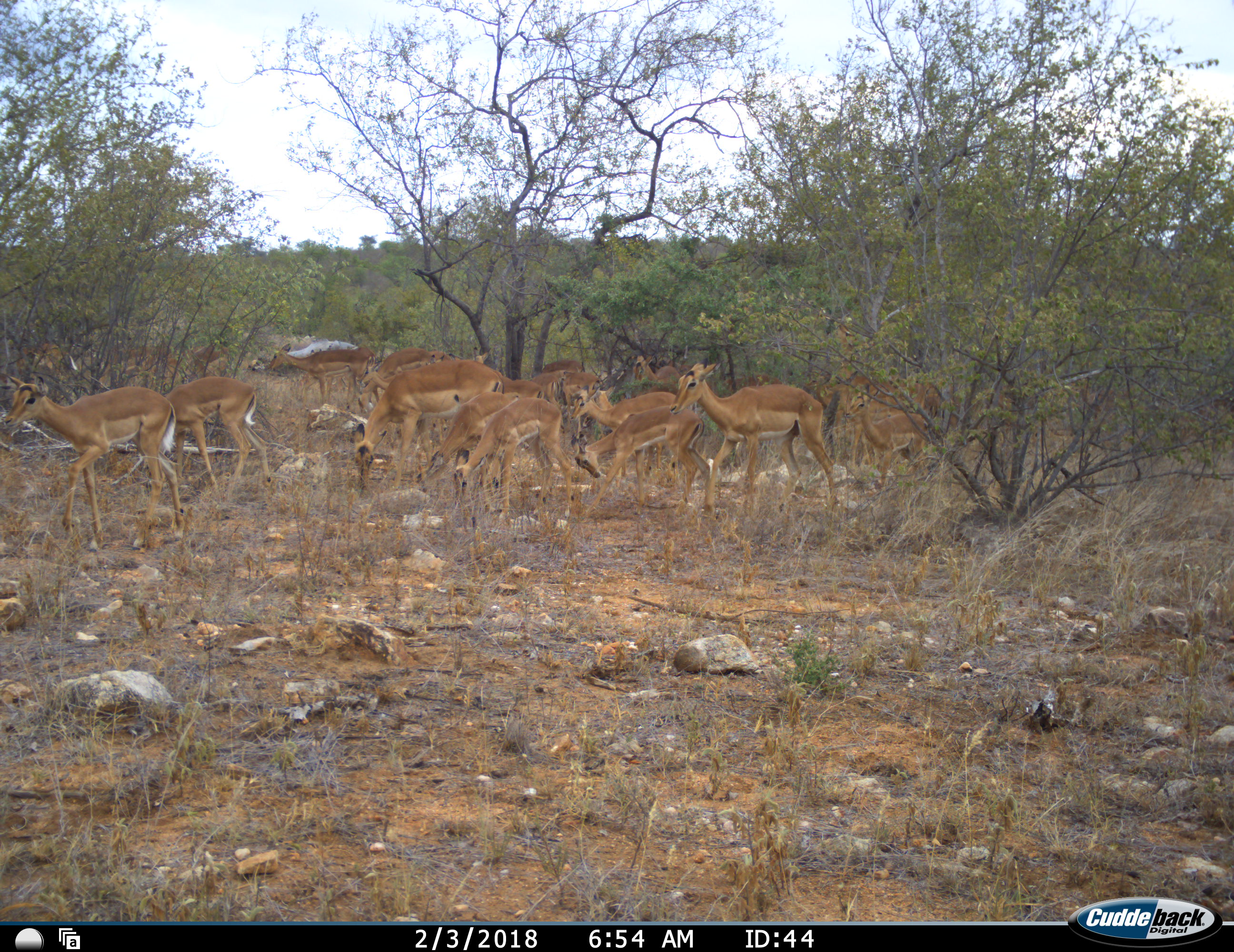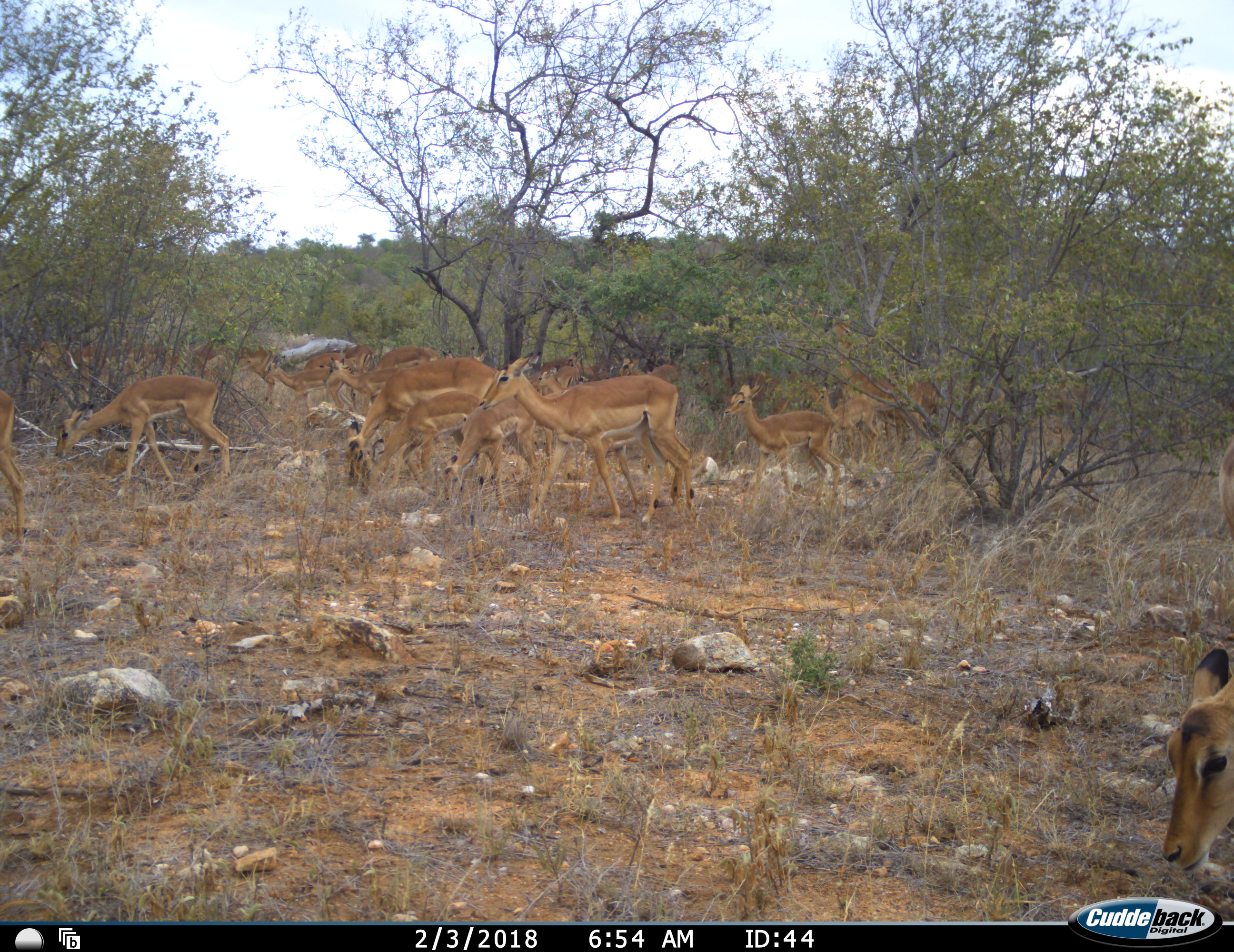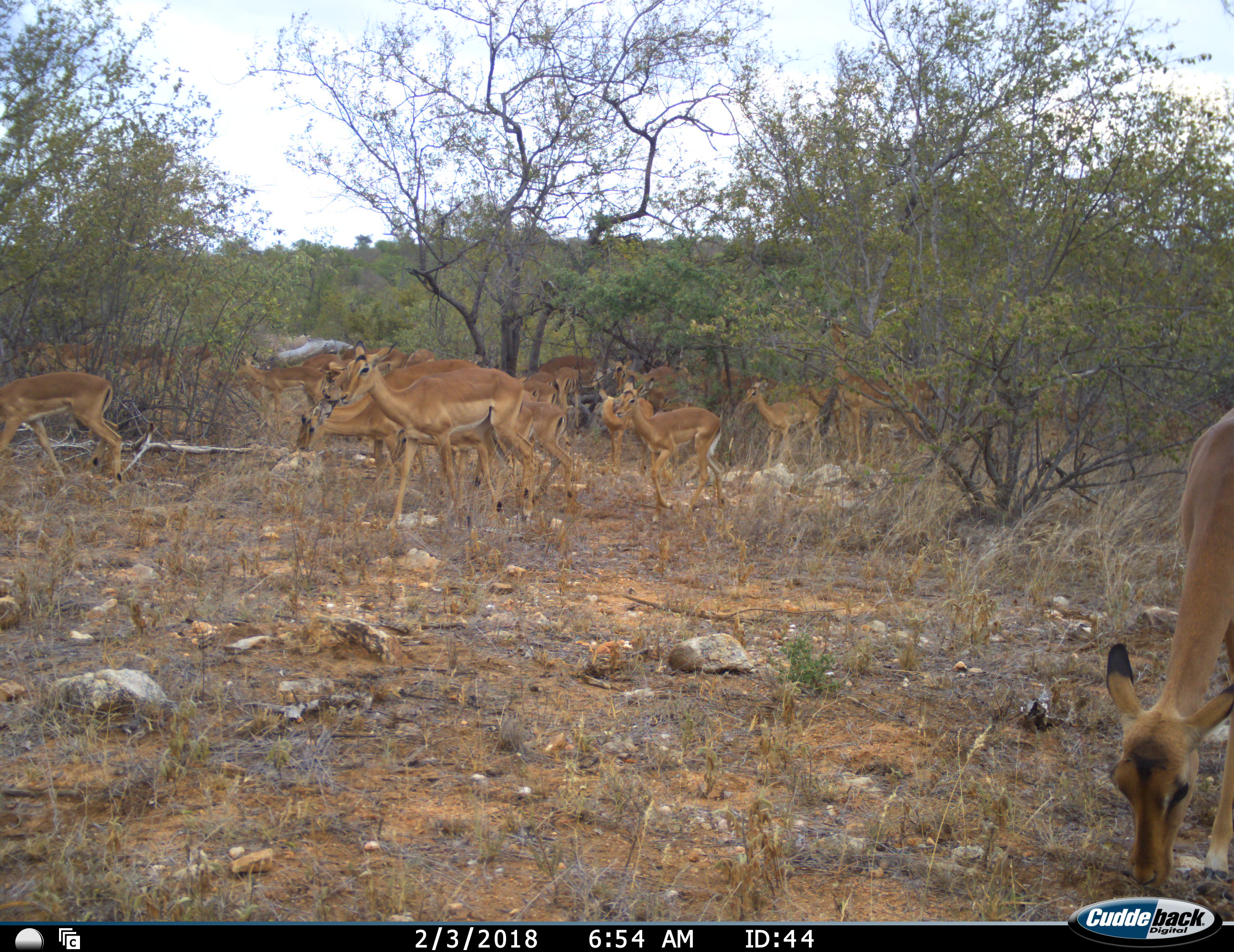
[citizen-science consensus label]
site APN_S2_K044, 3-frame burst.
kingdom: Animalia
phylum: Chordata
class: Mammalia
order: Artiodactyla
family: Bovidae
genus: Aepyceros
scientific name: Aepyceros melampus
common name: impala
Impala (Aepyceros melampus), count 11-50. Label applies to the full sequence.